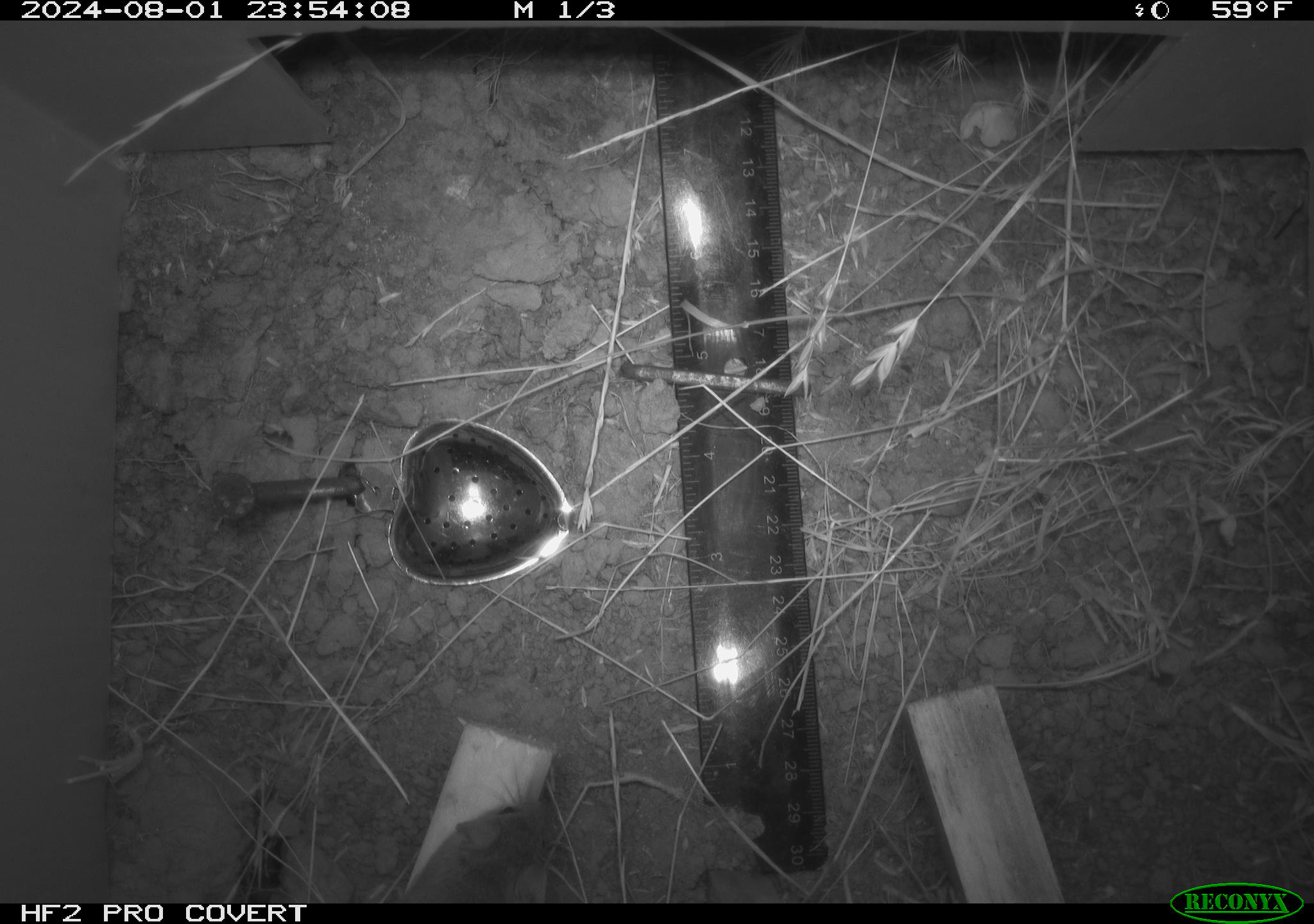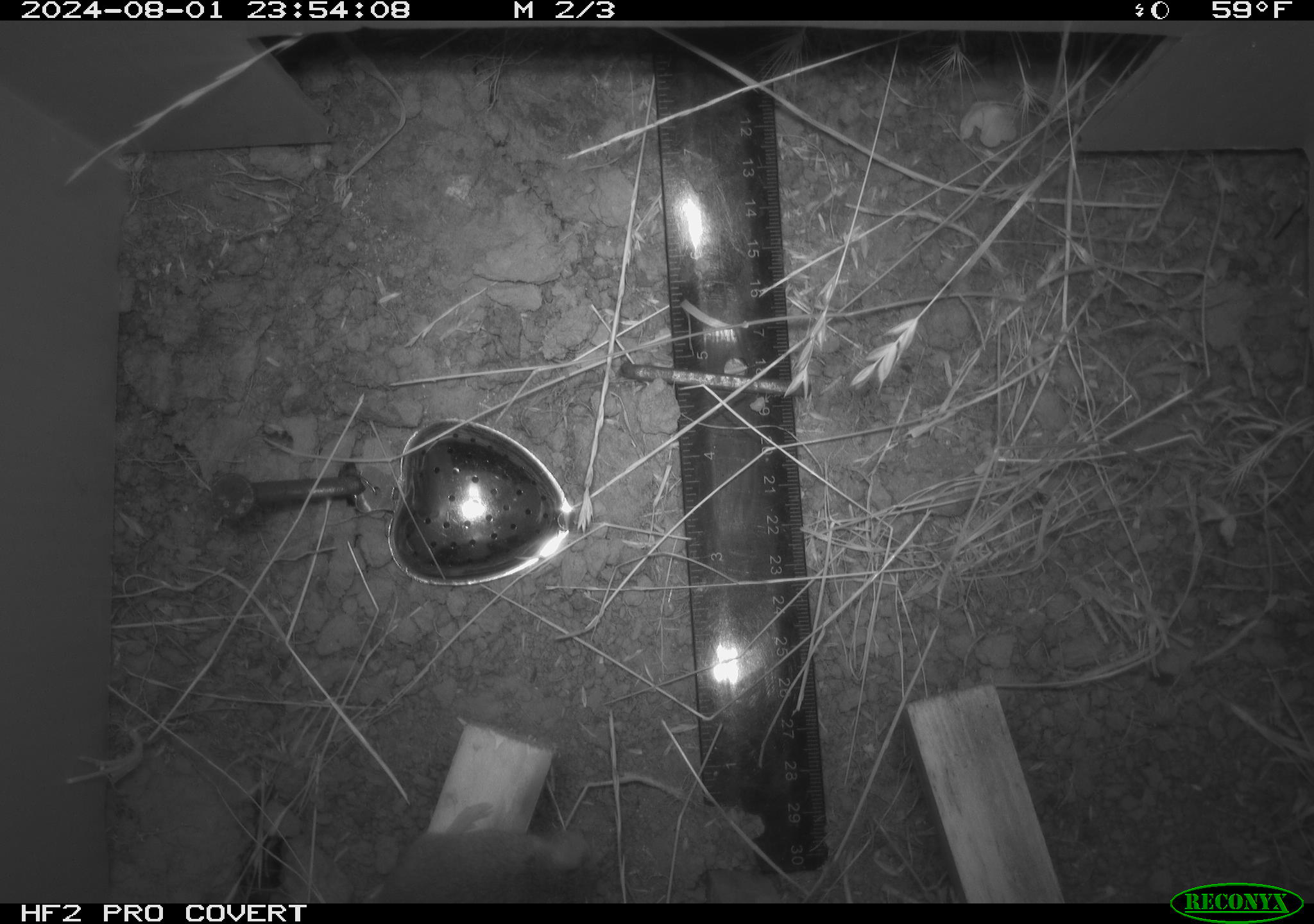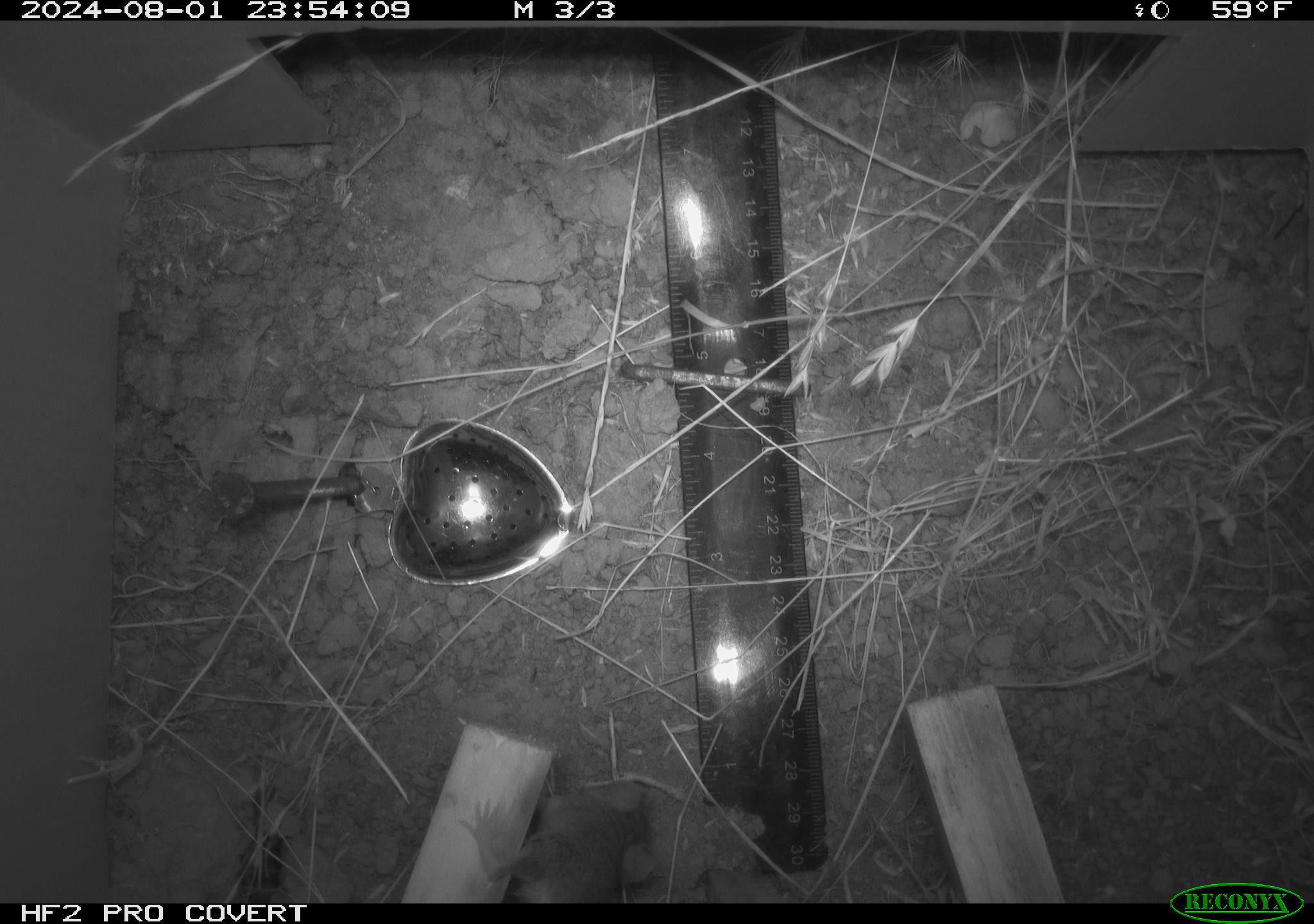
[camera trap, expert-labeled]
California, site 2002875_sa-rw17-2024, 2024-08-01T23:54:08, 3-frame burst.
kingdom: Animalia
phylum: Chordata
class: Mammalia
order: Rodentia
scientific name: Rodentia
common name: mouse species